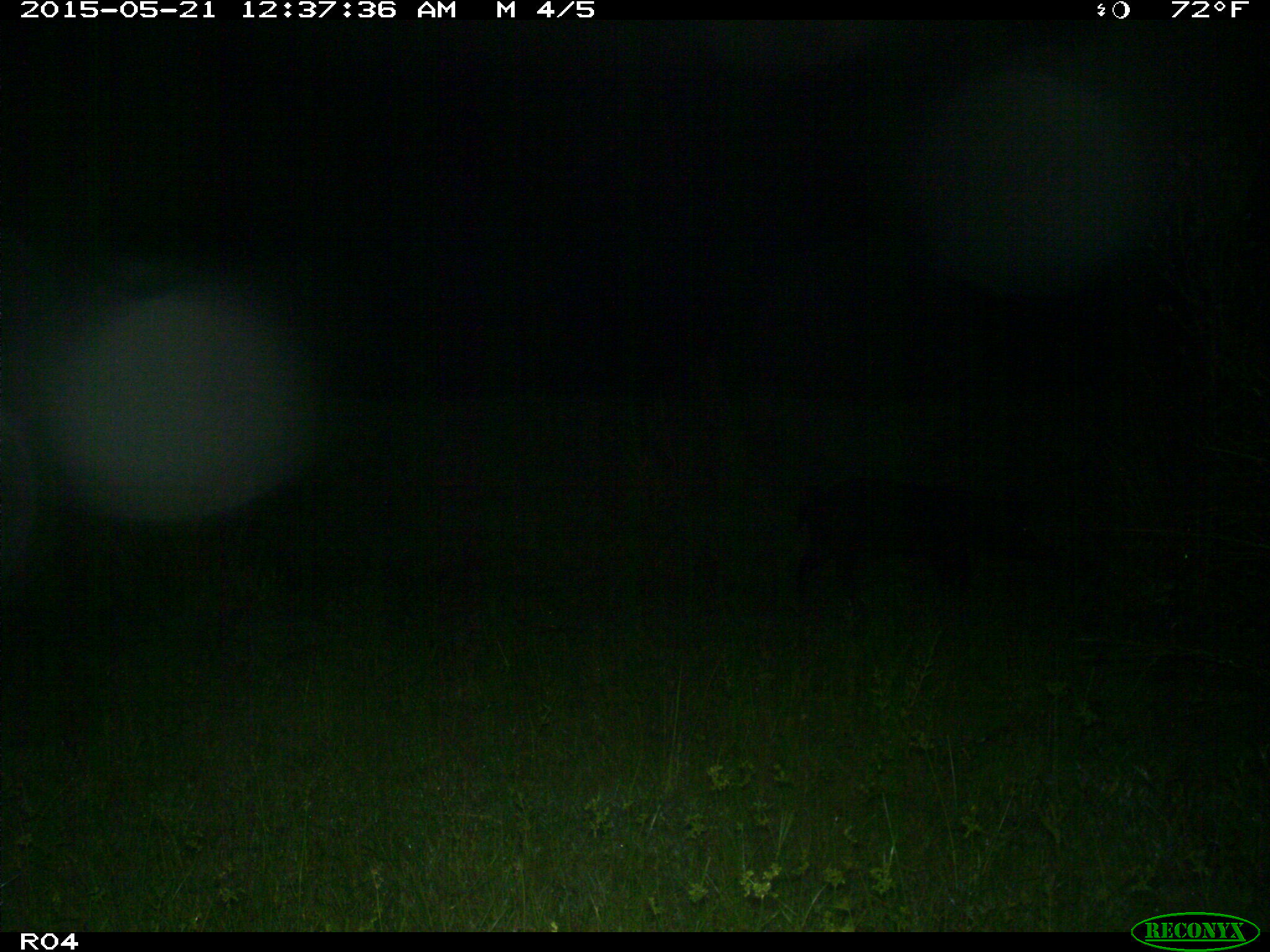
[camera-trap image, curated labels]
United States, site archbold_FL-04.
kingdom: Animalia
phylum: Chordata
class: Mammalia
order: Artiodactyla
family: Suidae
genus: Sus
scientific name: Sus scrofa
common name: wild boar